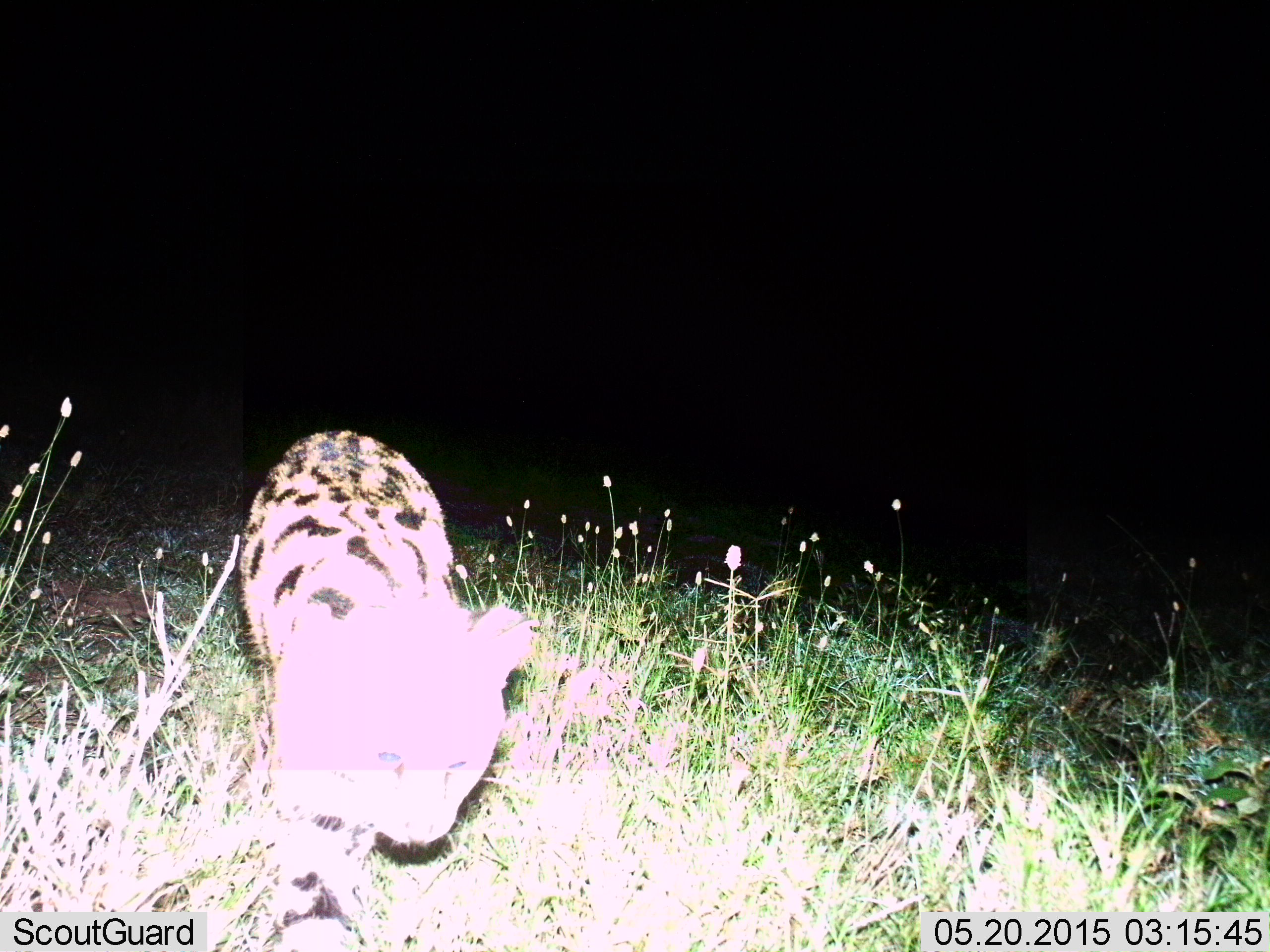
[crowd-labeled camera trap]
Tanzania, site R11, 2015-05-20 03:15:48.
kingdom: Animalia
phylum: Chordata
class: Mammalia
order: Carnivora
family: Felidae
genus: Leptailurus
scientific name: Leptailurus serval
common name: serval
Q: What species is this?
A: Serval (Leptailurus serval).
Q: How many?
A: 1.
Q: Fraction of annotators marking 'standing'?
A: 0%.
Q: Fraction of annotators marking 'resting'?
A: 0%.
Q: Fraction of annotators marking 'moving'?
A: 90%.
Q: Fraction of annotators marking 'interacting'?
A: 0%.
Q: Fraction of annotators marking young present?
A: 0%.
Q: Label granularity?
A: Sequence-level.